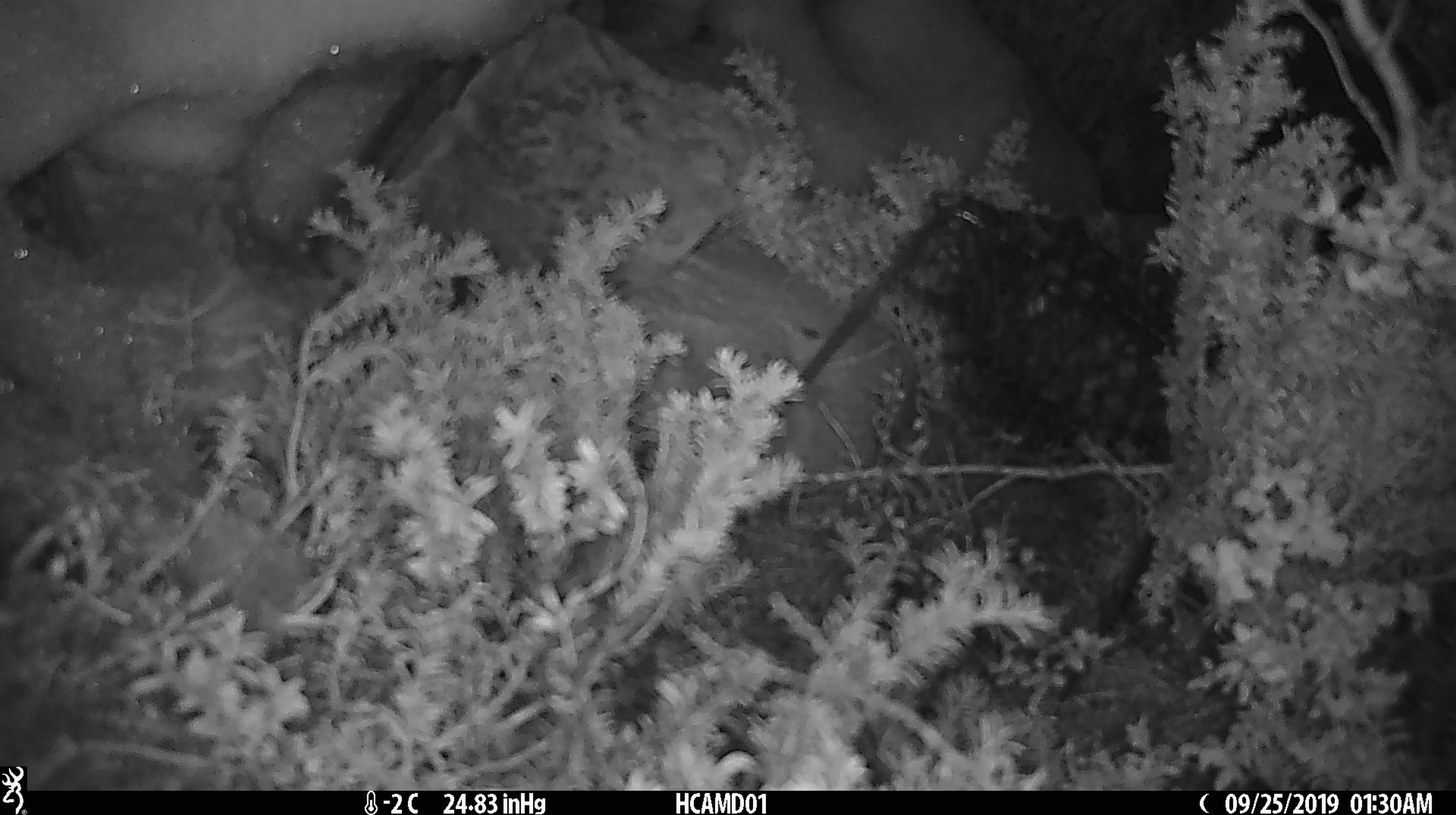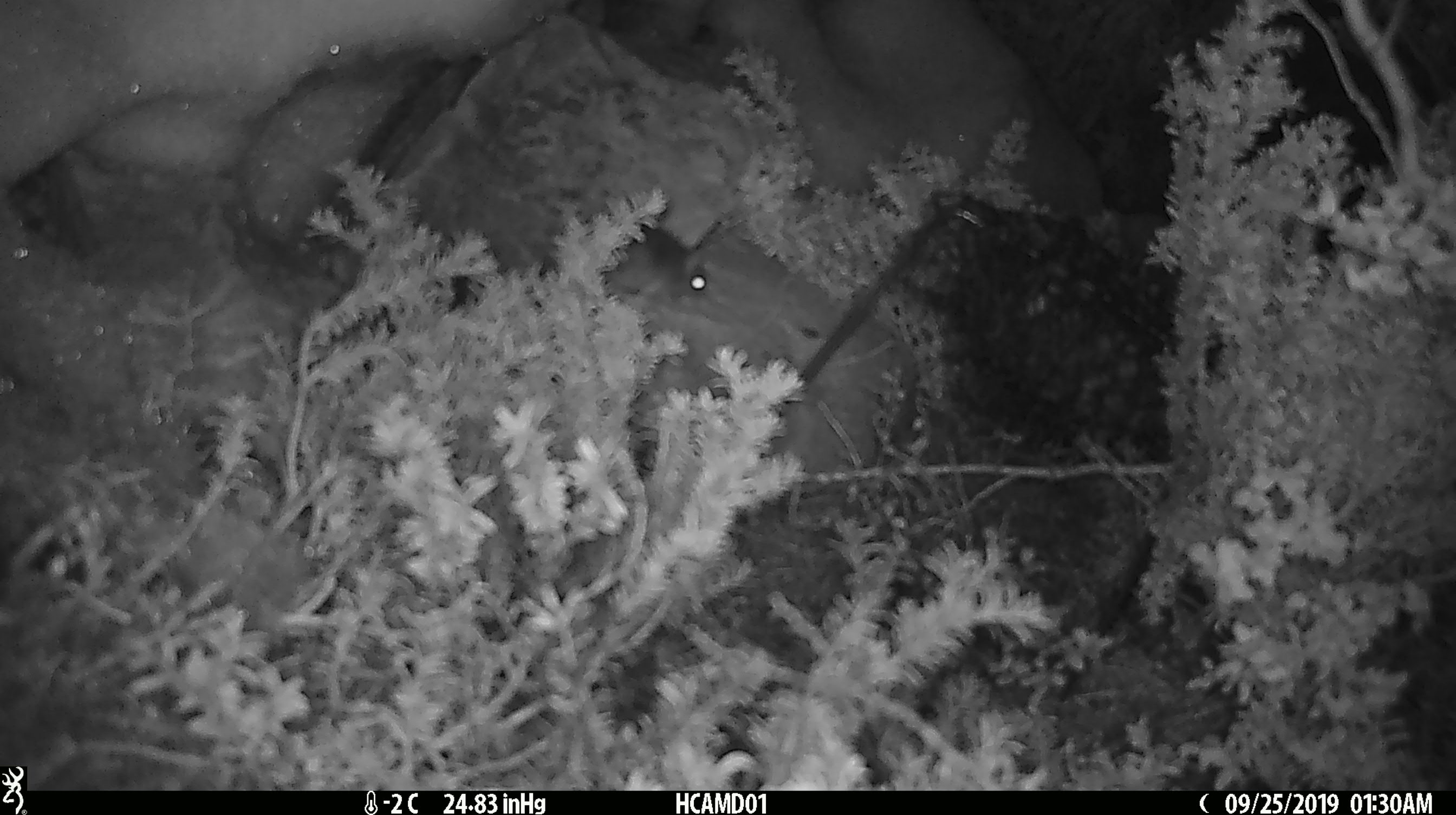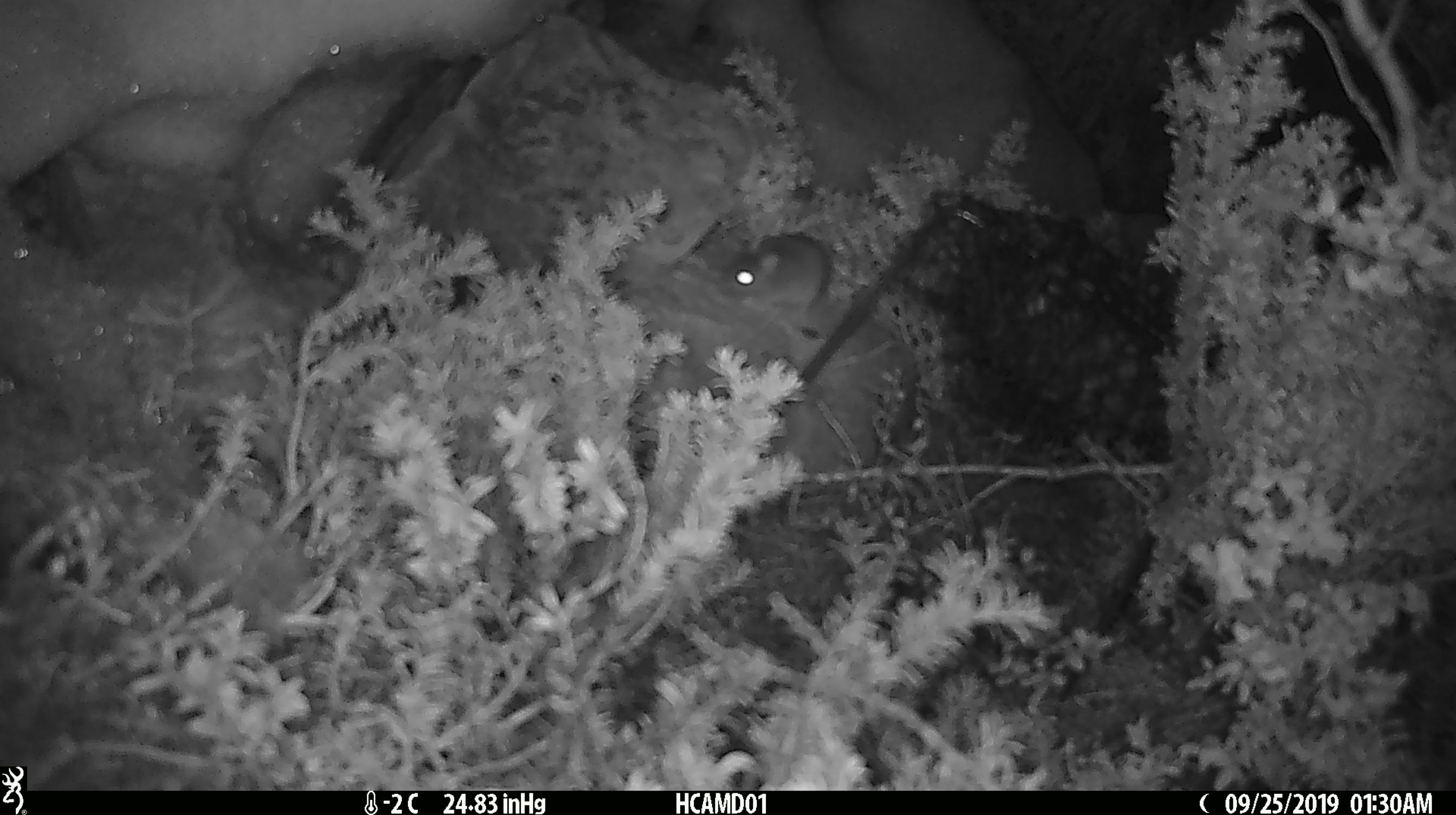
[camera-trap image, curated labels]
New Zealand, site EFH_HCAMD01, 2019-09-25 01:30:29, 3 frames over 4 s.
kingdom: Animalia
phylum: Chordata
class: Mammalia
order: Rodentia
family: Muridae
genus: Mus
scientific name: Mus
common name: mouse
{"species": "mouse (Mus)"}